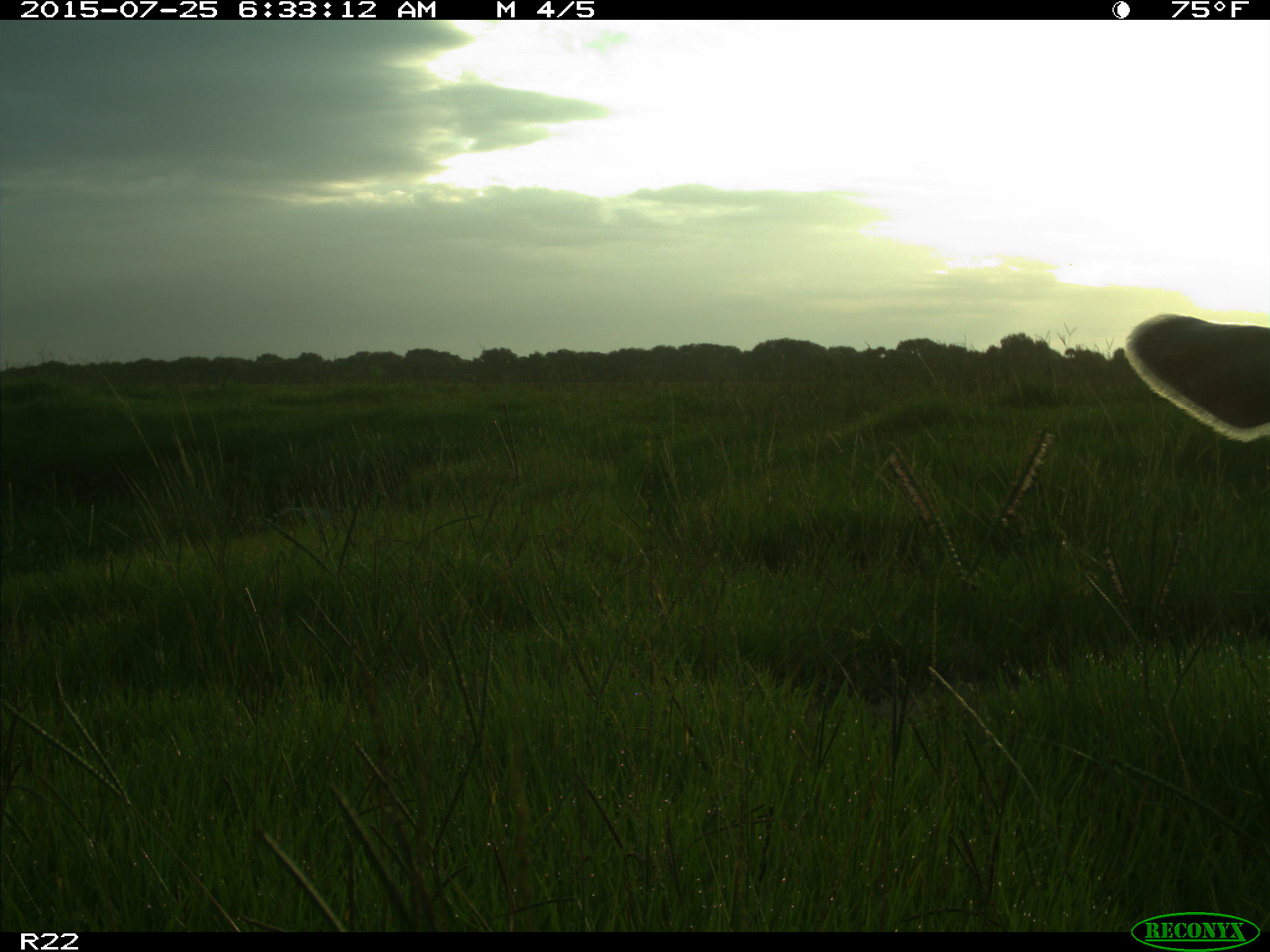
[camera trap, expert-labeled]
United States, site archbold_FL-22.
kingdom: Animalia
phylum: Chordata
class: Mammalia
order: Artiodactyla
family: Bovidae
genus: Bos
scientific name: Bos taurus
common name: domestic cow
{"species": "Bos taurus (domestic cow)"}